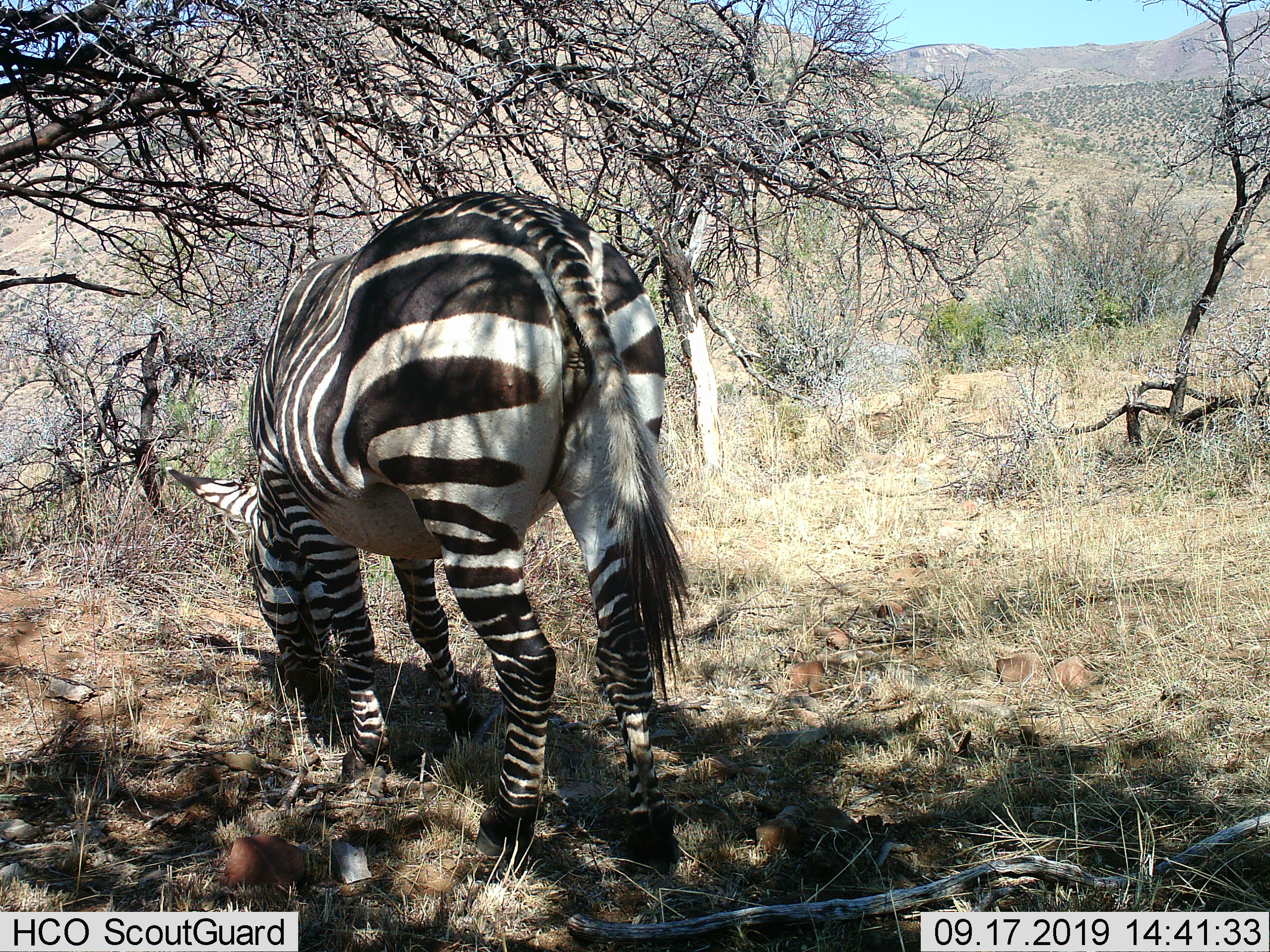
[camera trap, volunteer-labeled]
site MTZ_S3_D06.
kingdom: Animalia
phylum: Chordata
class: Mammalia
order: Perissodactyla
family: Equidae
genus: Equus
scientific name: Equus zebra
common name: mountain zebra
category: zebramountain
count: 1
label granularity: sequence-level